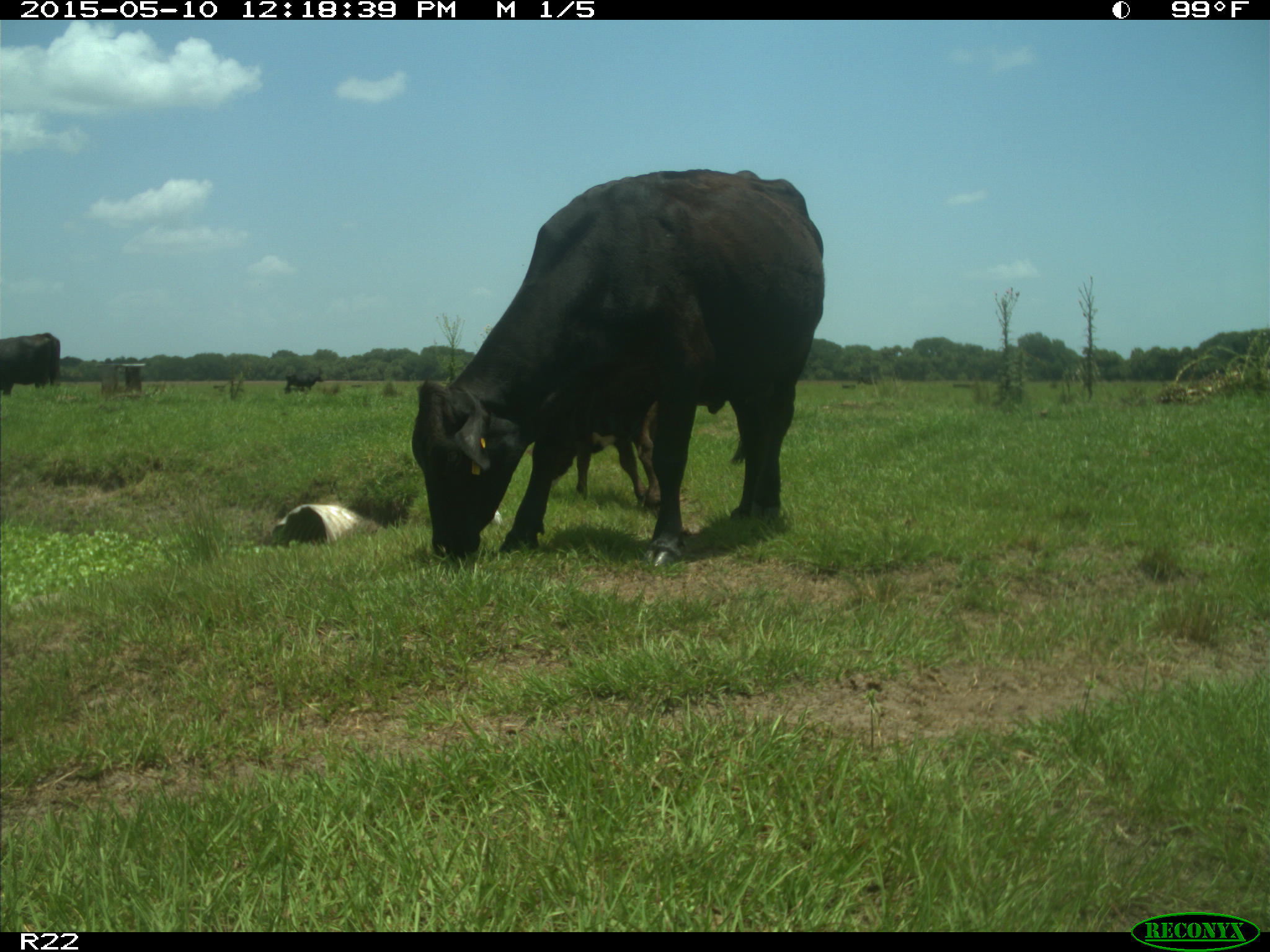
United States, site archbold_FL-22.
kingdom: Animalia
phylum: Chordata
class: Mammalia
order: Artiodactyla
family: Bovidae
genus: Bos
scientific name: Bos taurus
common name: domestic cow